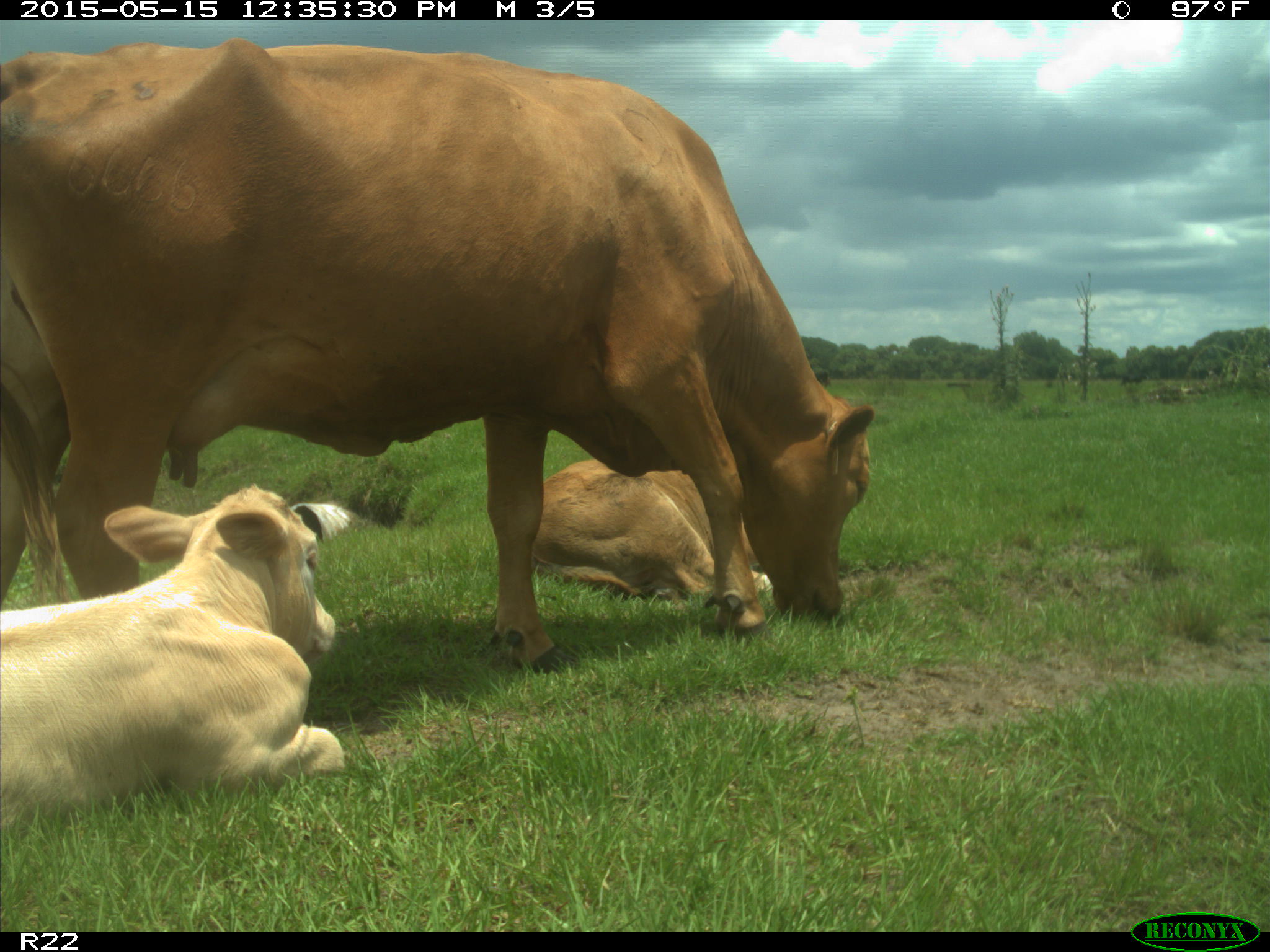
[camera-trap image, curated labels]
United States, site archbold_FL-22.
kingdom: Animalia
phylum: Chordata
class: Mammalia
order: Artiodactyla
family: Bovidae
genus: Bos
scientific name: Bos taurus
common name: domestic cow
Bos taurus (domestic cow).